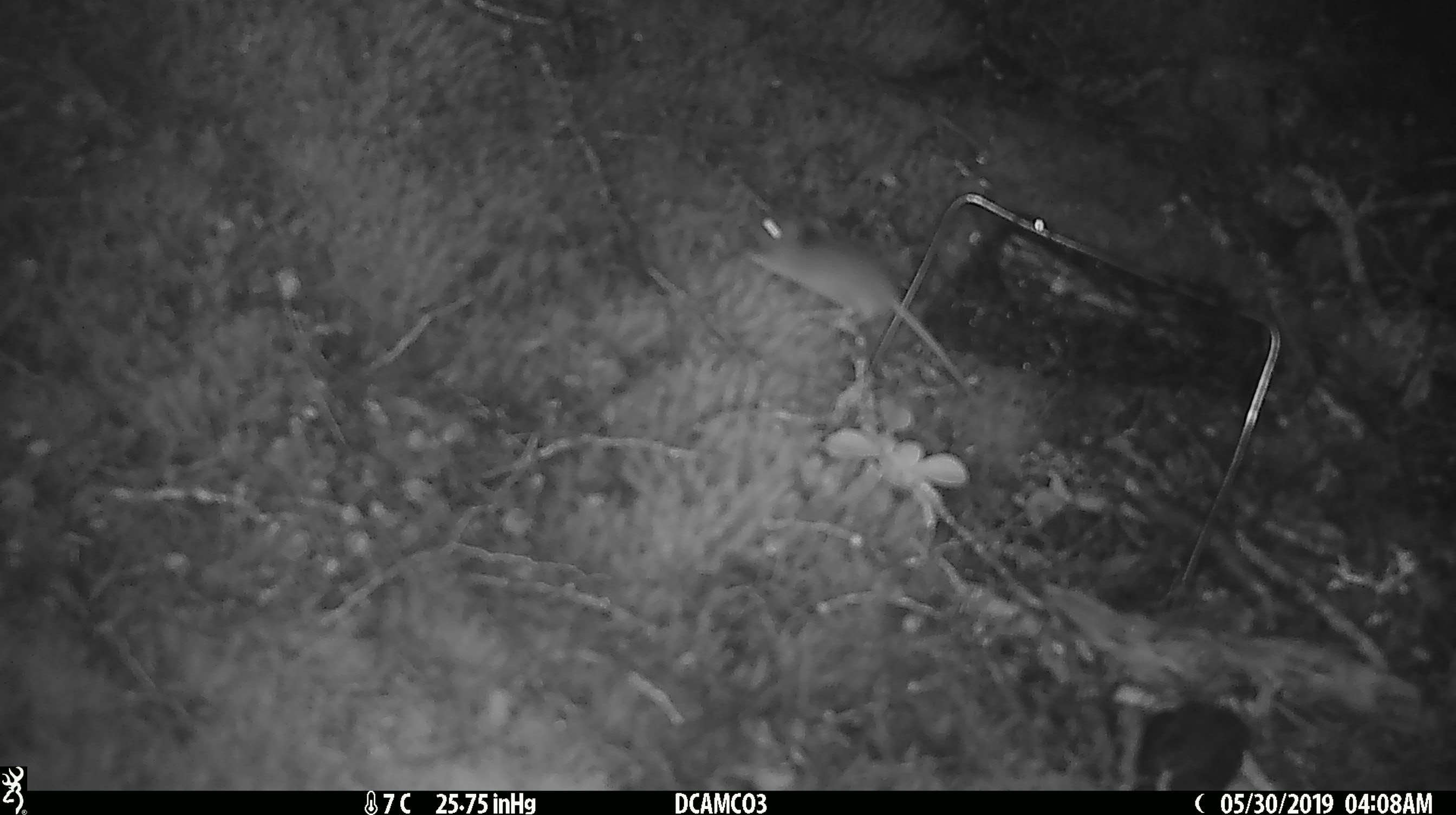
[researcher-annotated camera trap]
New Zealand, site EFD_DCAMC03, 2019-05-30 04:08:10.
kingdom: Animalia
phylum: Chordata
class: Mammalia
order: Rodentia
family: Muridae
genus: Mus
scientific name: Mus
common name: mouse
Mouse (Mus).